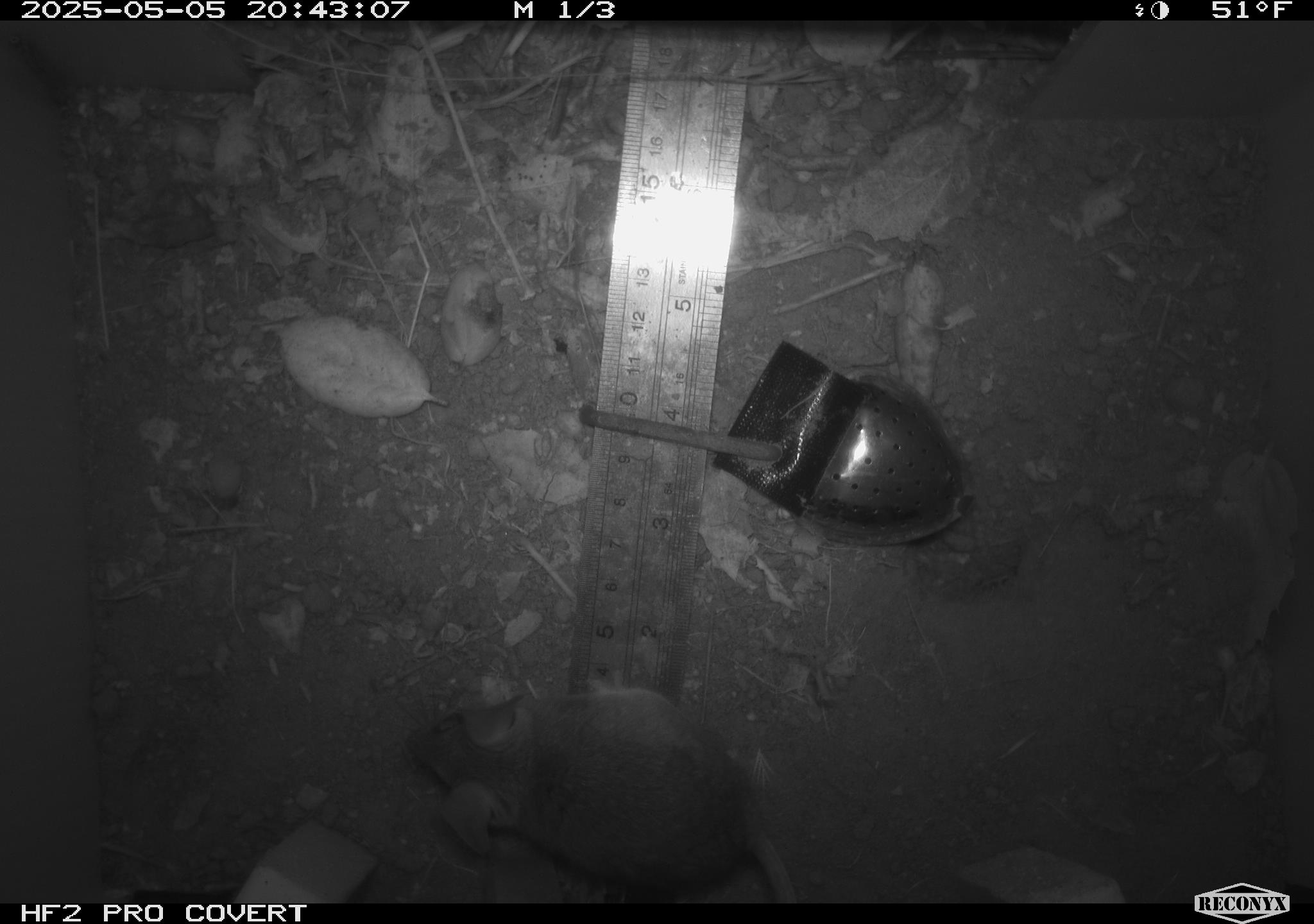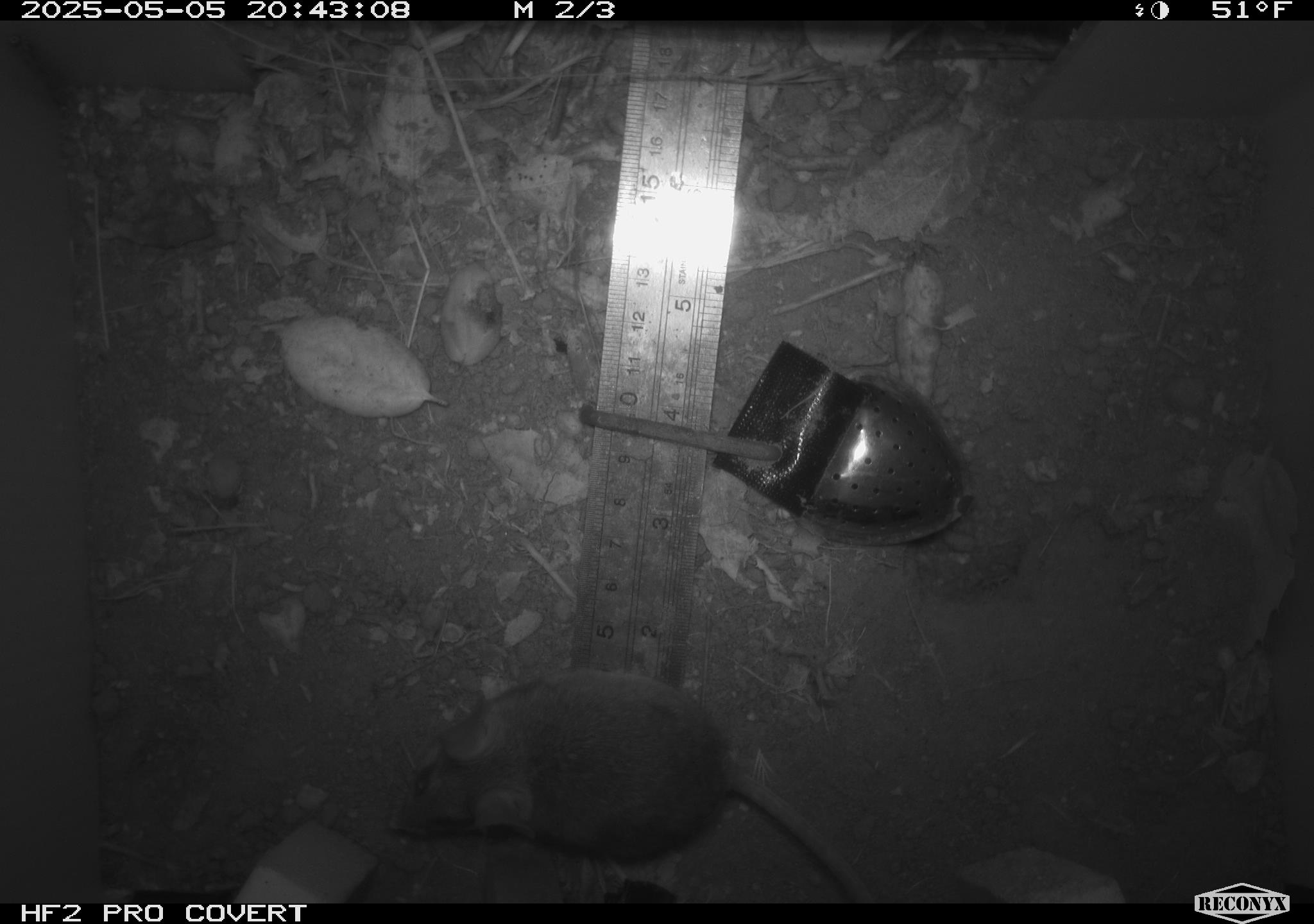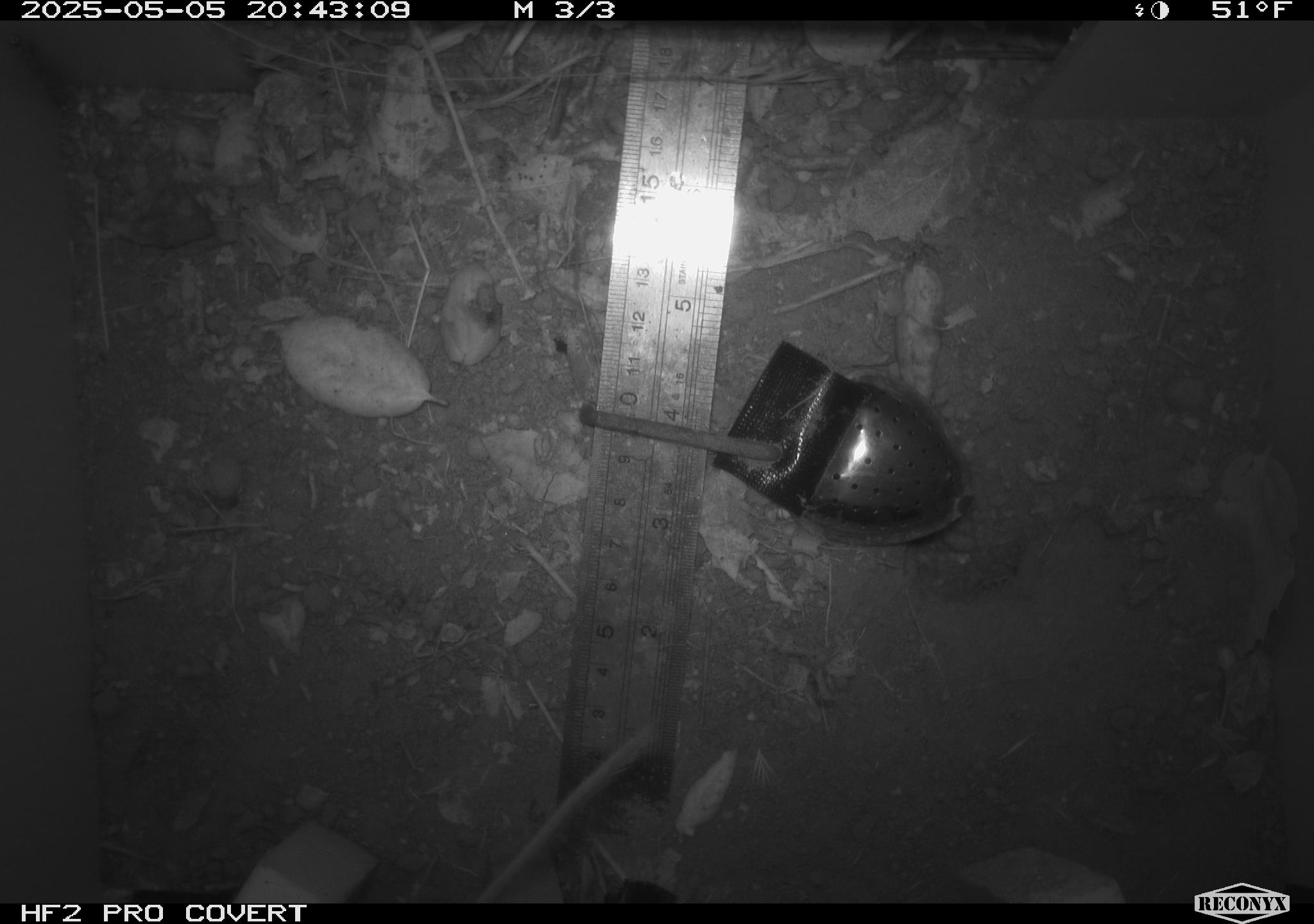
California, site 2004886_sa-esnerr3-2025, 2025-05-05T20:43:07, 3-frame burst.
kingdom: Animalia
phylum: Chordata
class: Mammalia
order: Rodentia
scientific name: Rodentia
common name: rodent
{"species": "rodent (Rodentia)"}